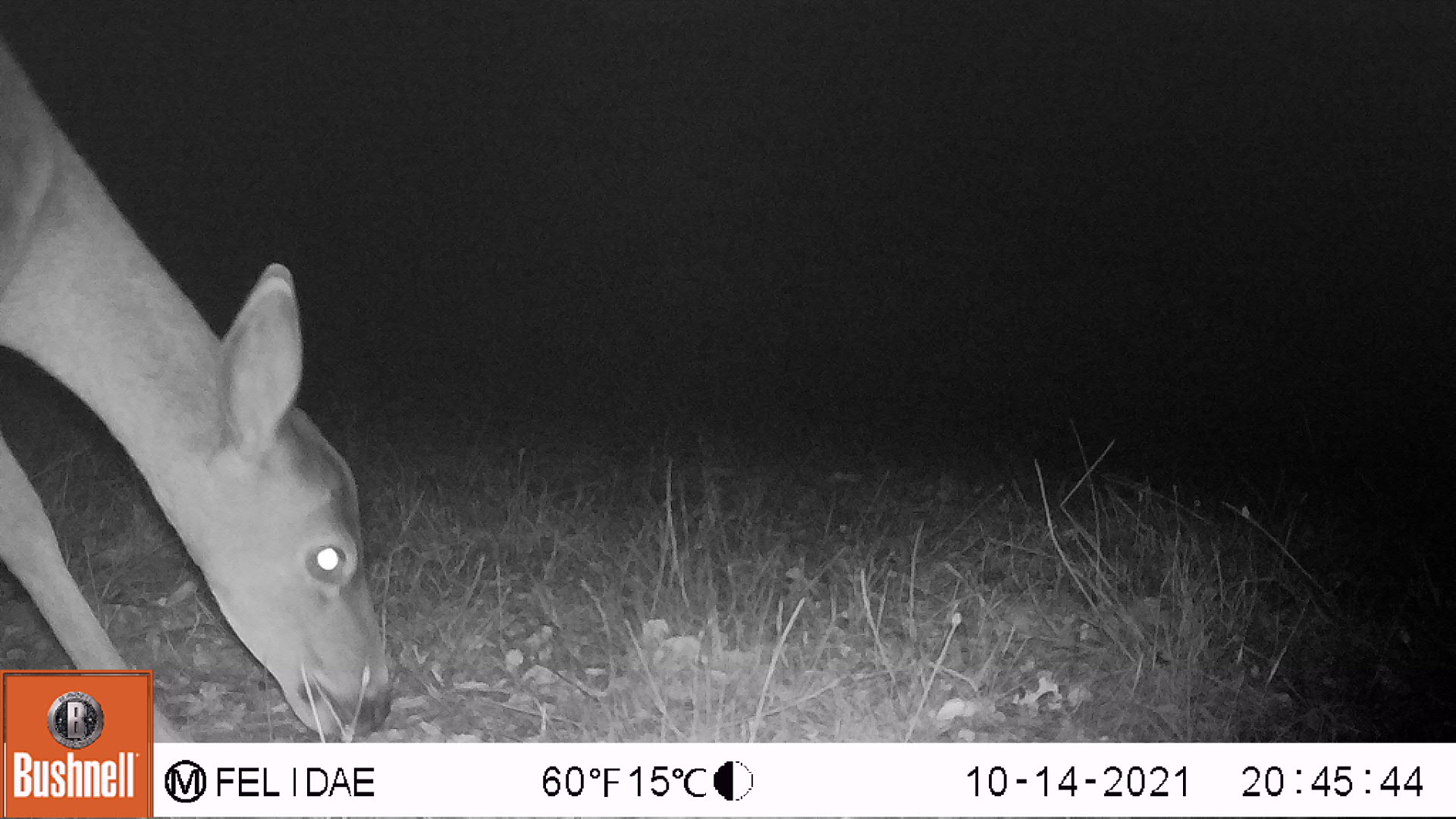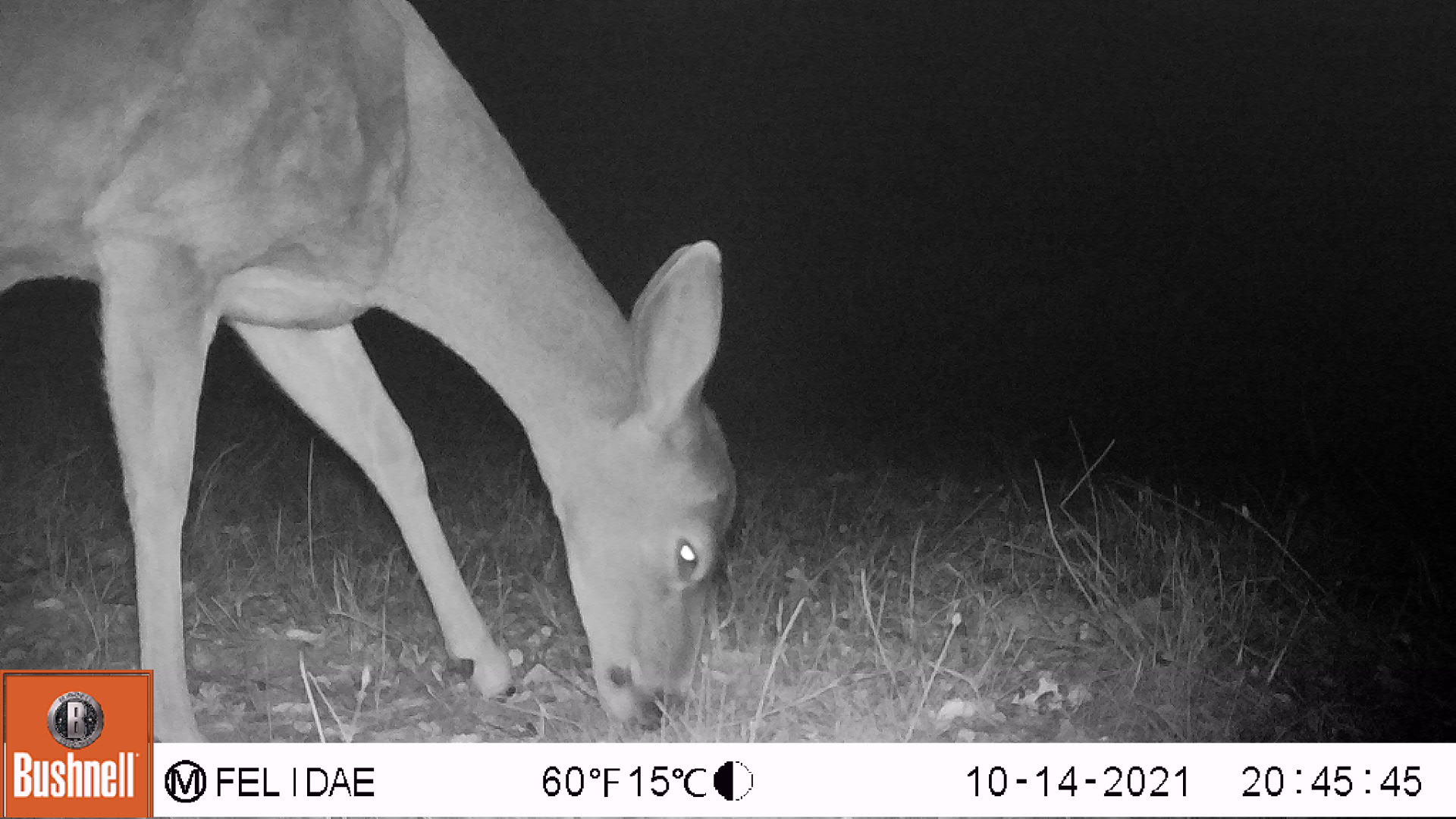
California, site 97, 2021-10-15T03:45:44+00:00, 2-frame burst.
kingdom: Animalia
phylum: Chordata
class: Mammalia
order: Artiodactyla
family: Cervidae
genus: Odocoileus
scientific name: Odocoileus hemionus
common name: mule deer